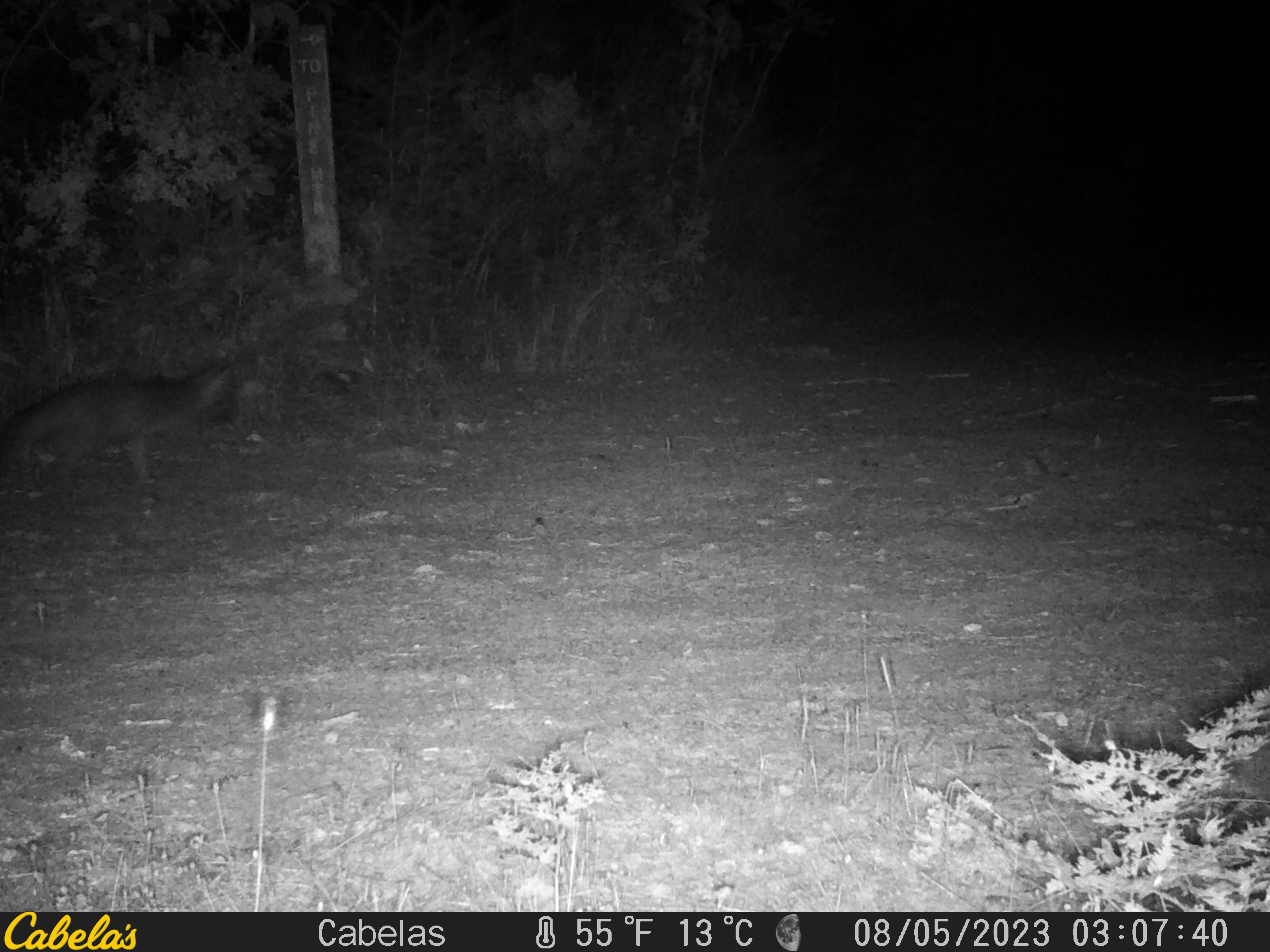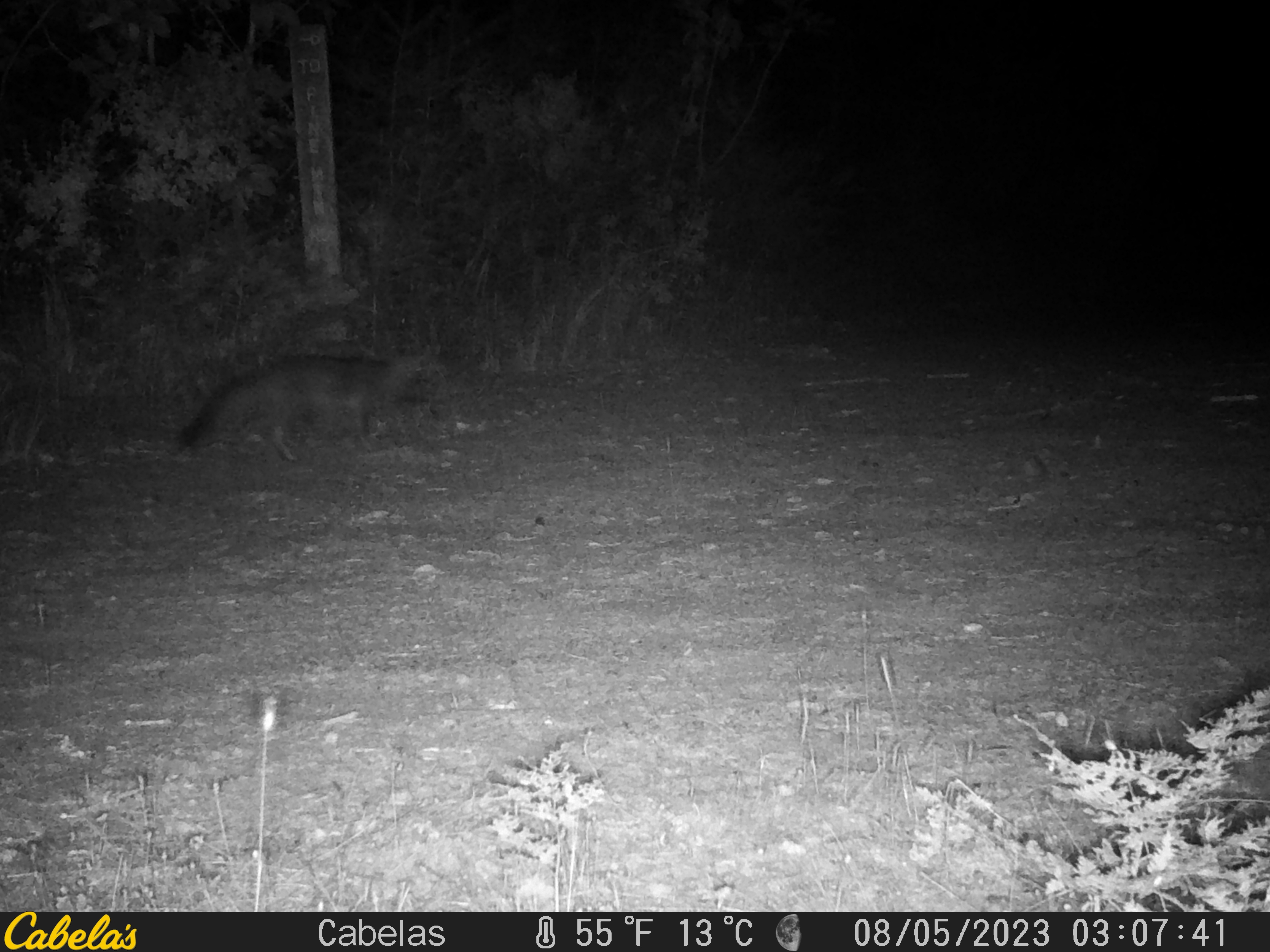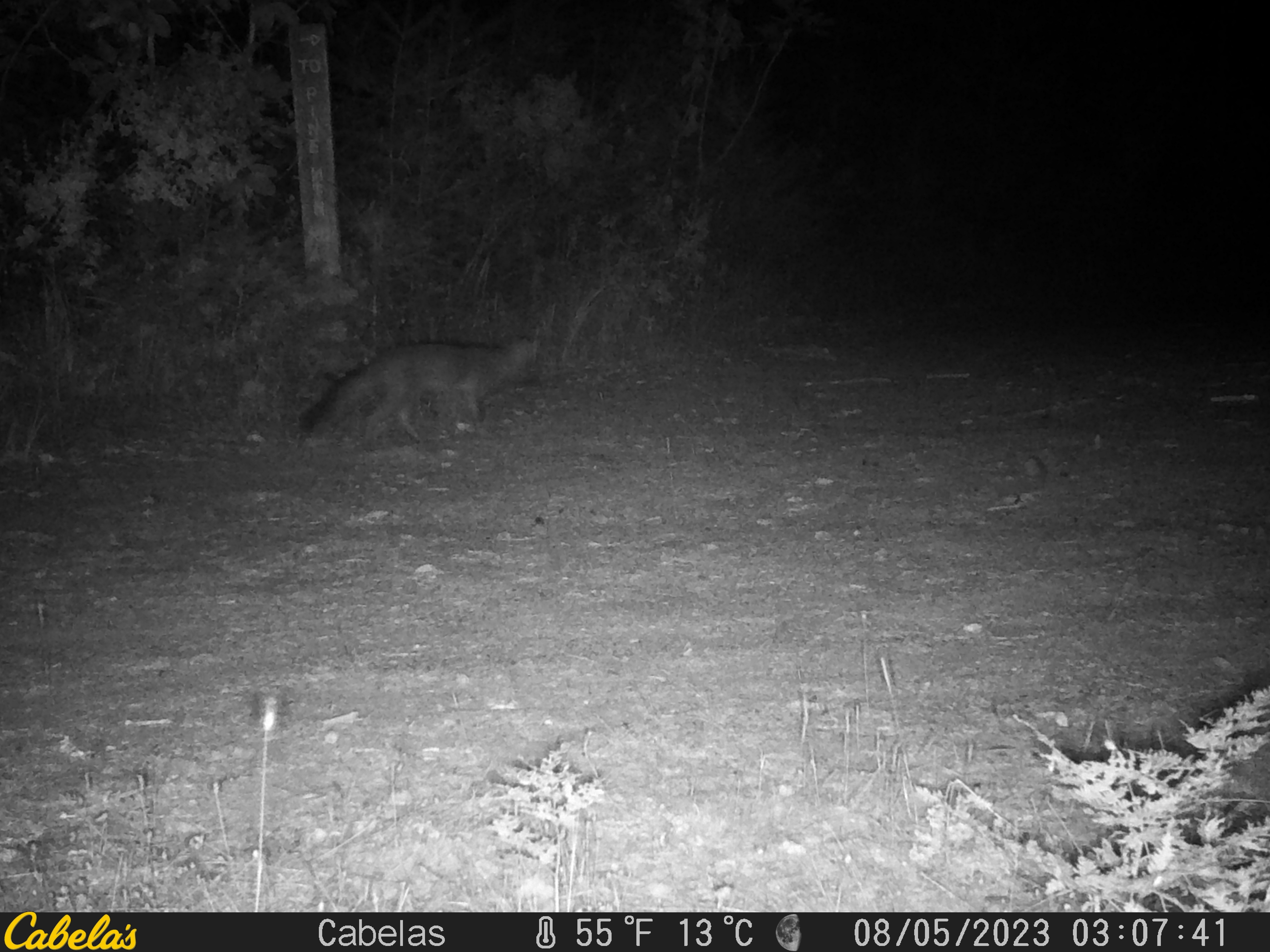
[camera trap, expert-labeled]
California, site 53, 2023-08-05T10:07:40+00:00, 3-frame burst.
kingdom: Animalia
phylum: Chordata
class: Mammalia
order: Carnivora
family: Canidae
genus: Urocyon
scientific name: Urocyon cinereoargenteus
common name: gray fox